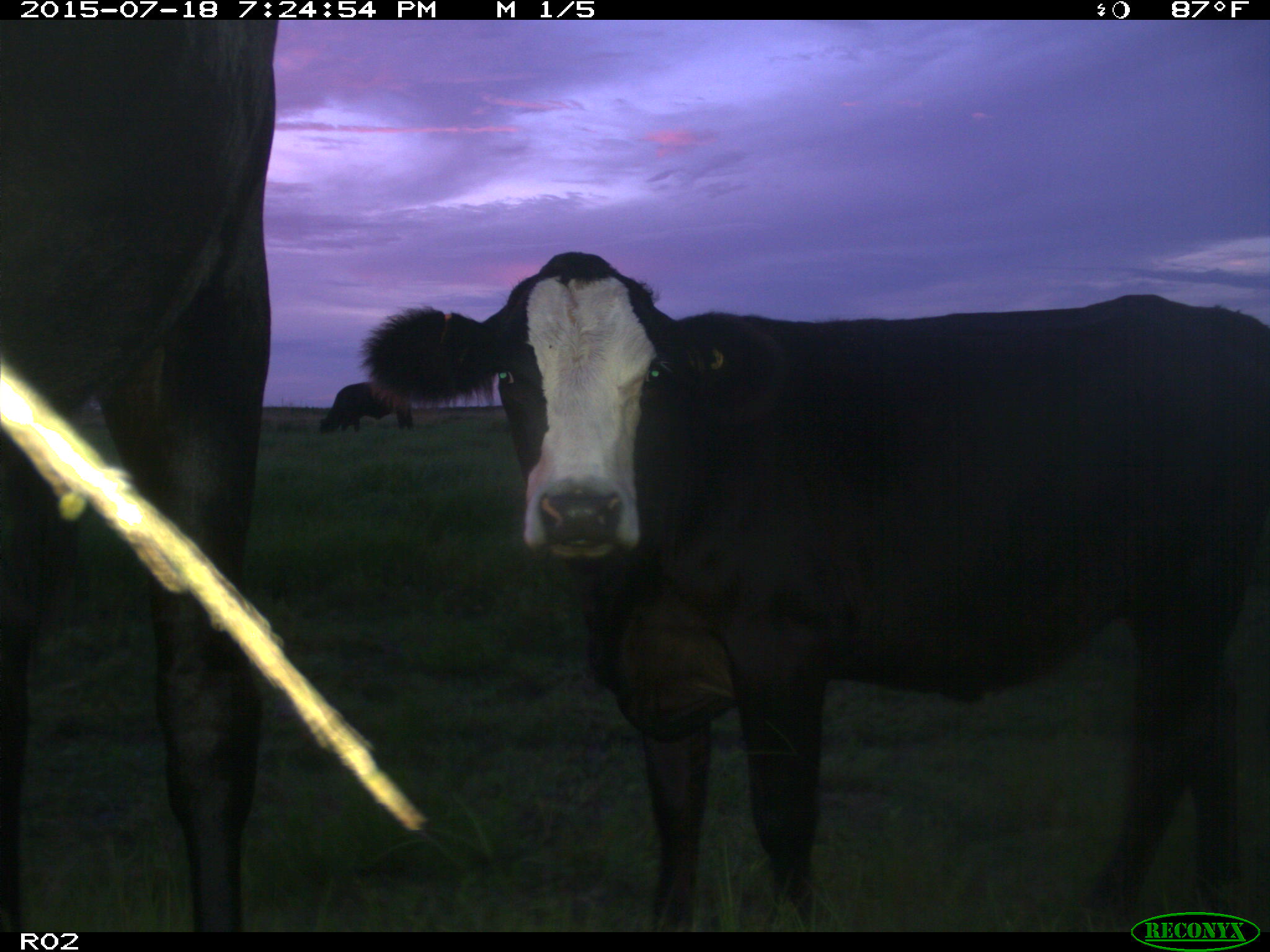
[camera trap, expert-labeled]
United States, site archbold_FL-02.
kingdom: Animalia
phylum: Chordata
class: Mammalia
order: Artiodactyla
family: Bovidae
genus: Bos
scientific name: Bos taurus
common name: domestic cow